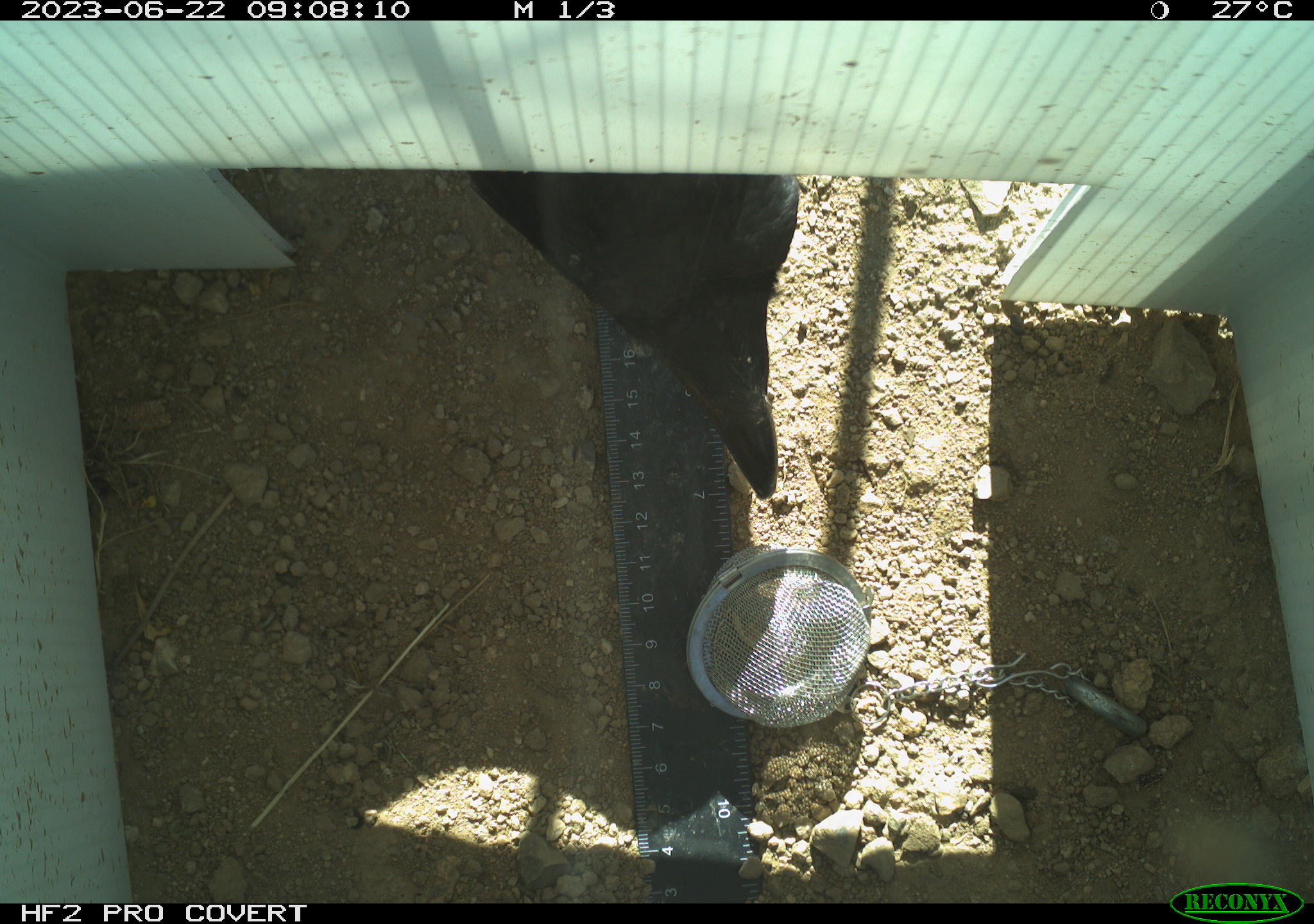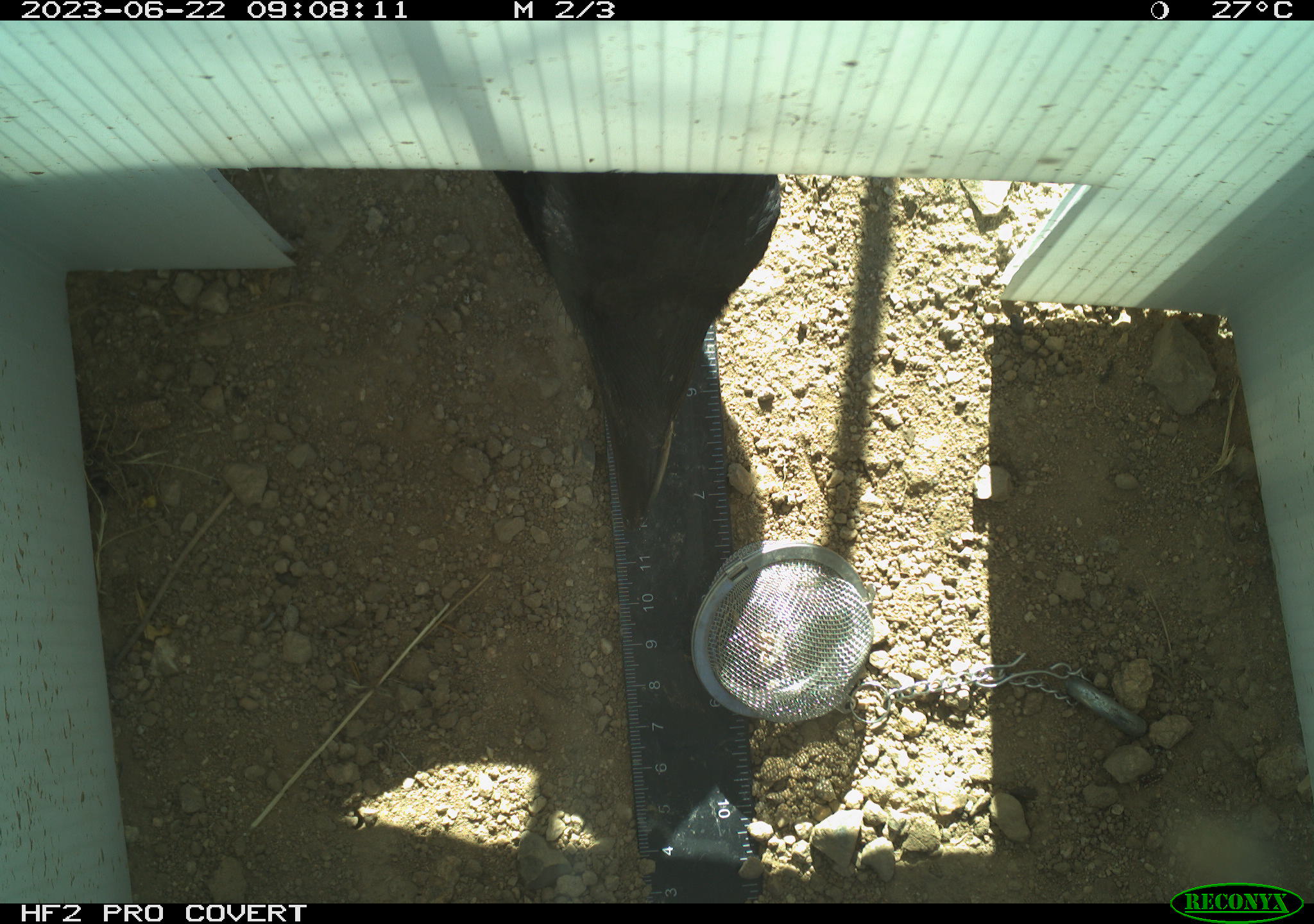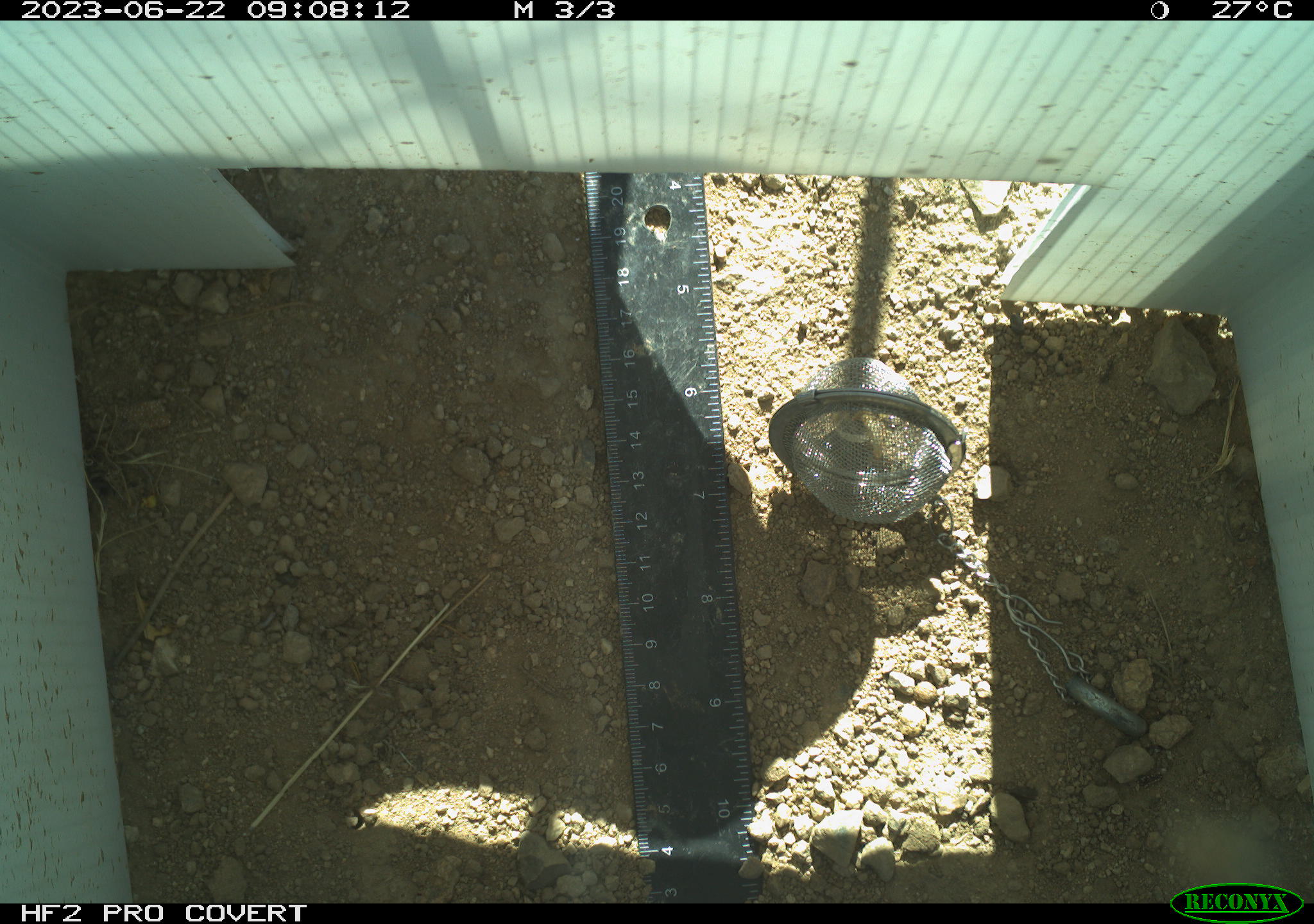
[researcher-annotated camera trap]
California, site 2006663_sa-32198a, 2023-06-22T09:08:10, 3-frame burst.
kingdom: Animalia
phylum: Chordata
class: Aves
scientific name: Aves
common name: bird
Bird (Aves).